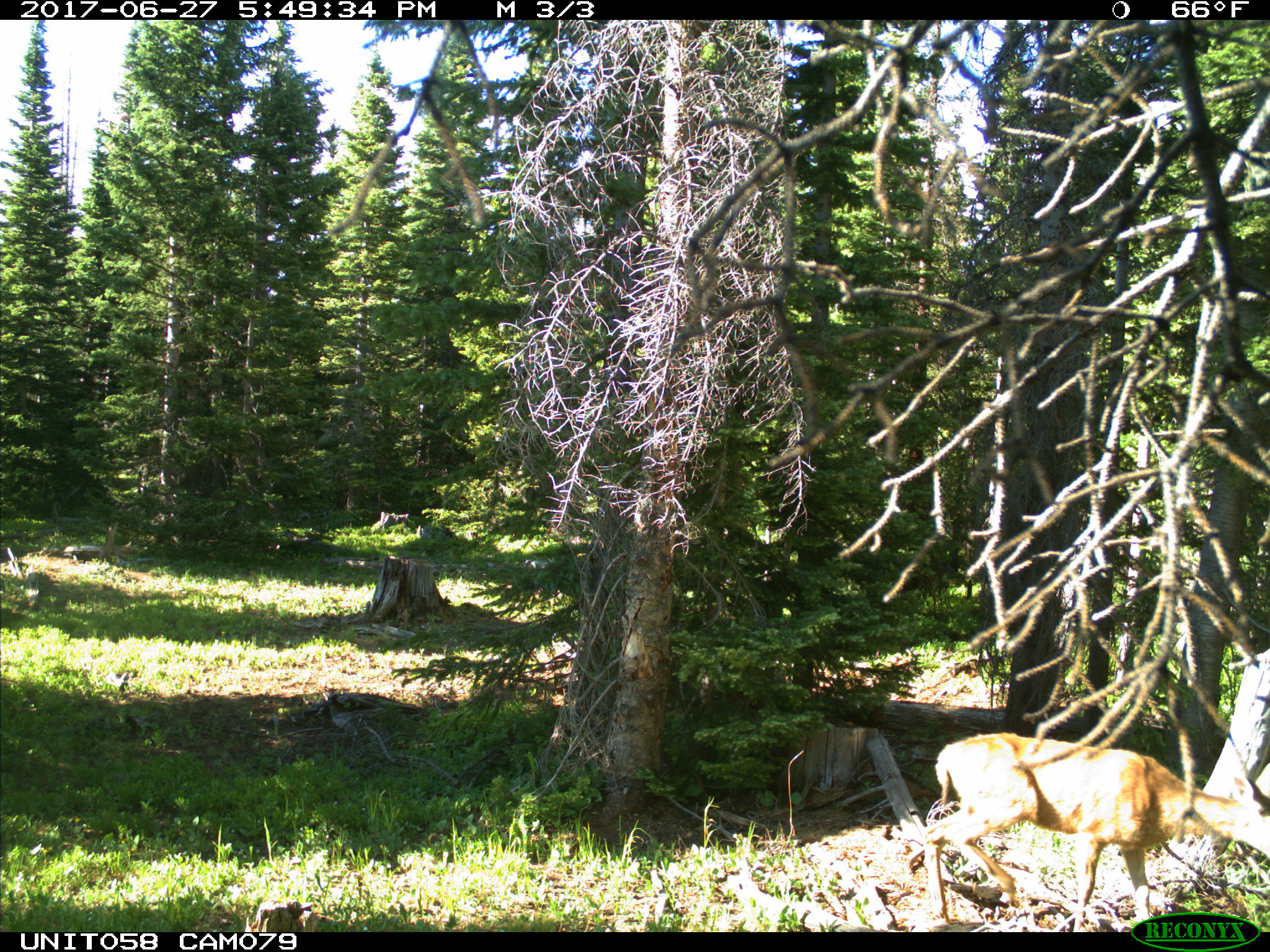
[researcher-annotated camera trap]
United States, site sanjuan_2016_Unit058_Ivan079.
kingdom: Animalia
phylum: Chordata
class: Mammalia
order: Artiodactyla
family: Cervidae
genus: Odocoileus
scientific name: Odocoileus hemionus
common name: mule deer